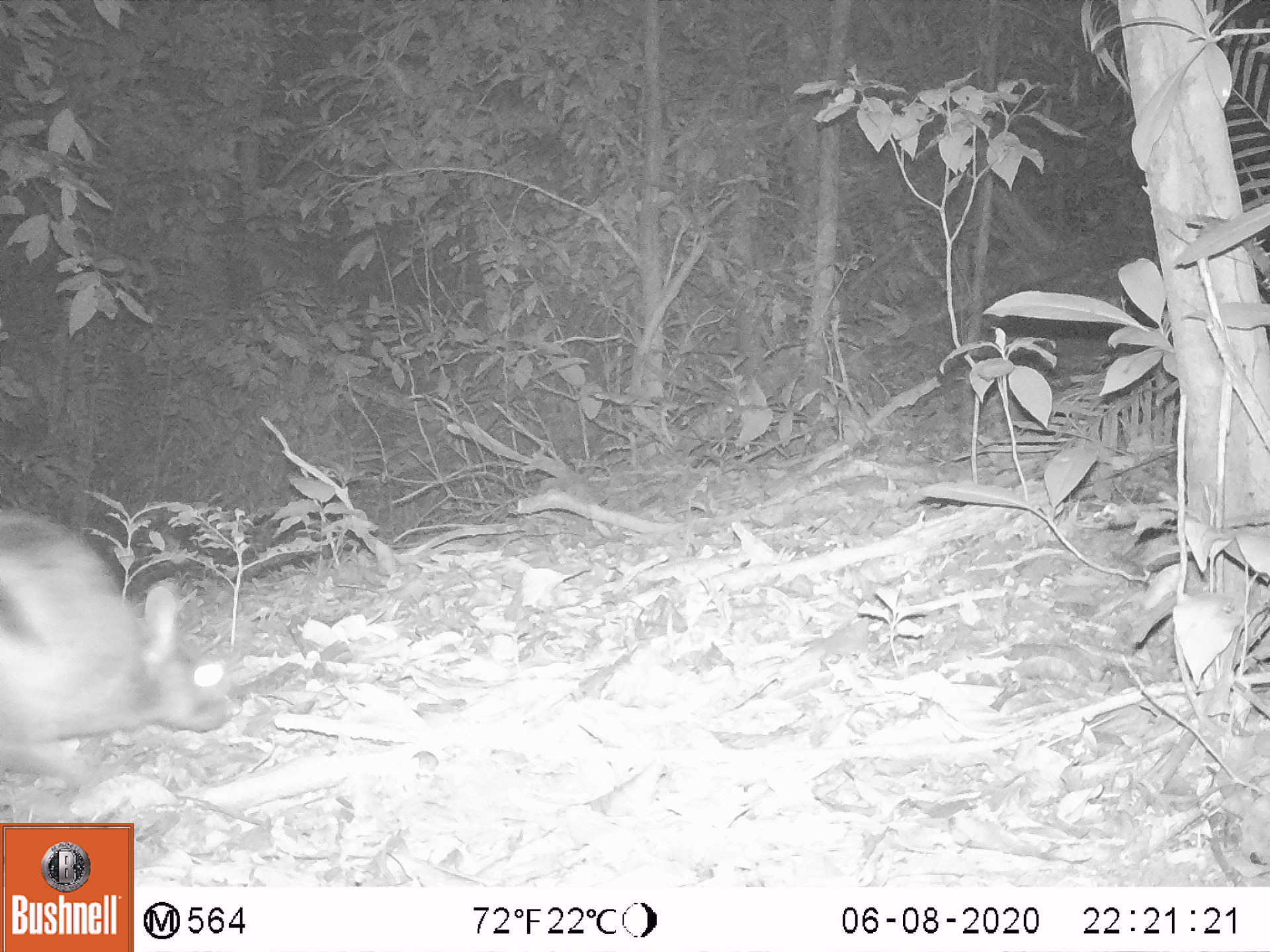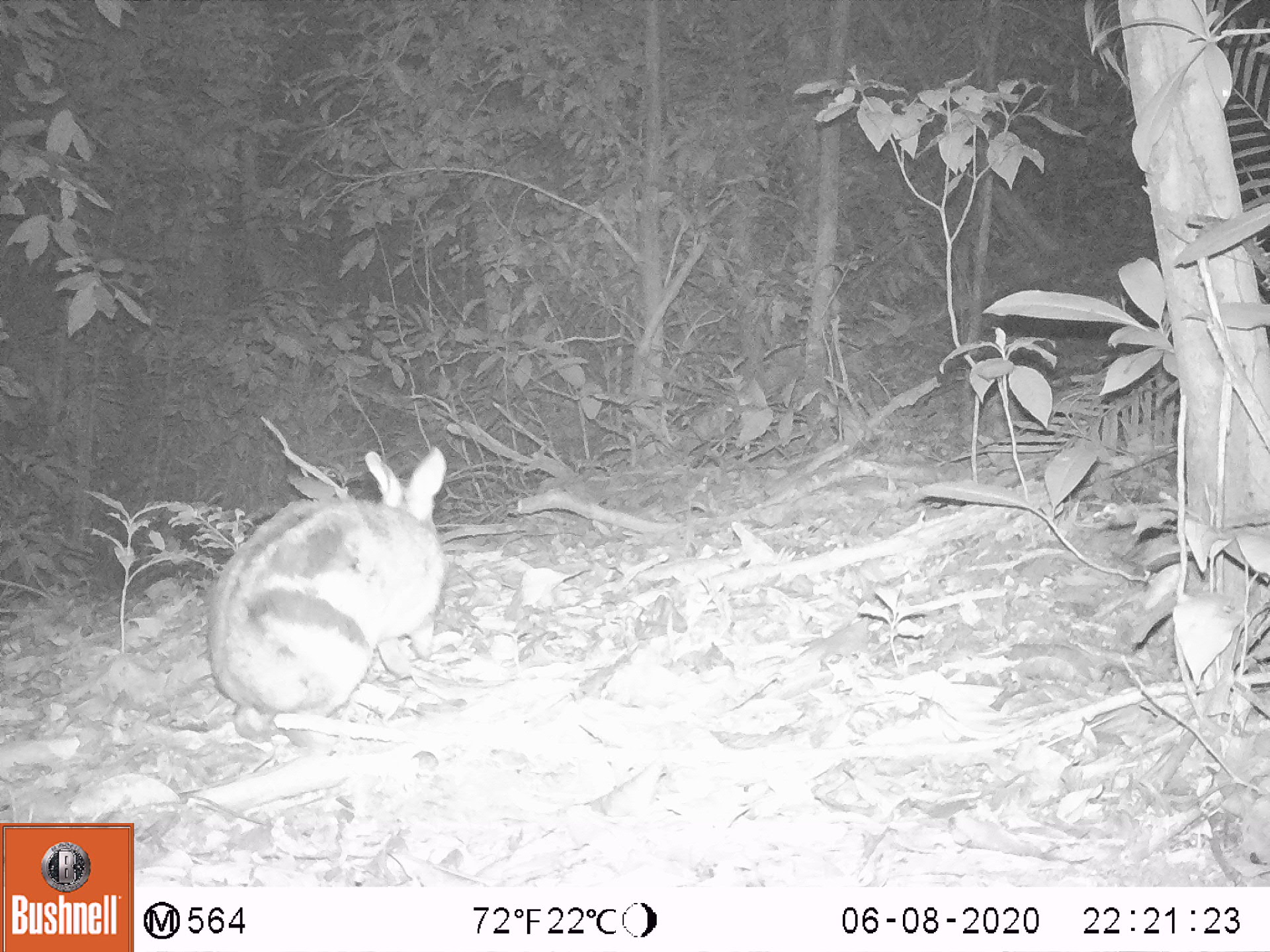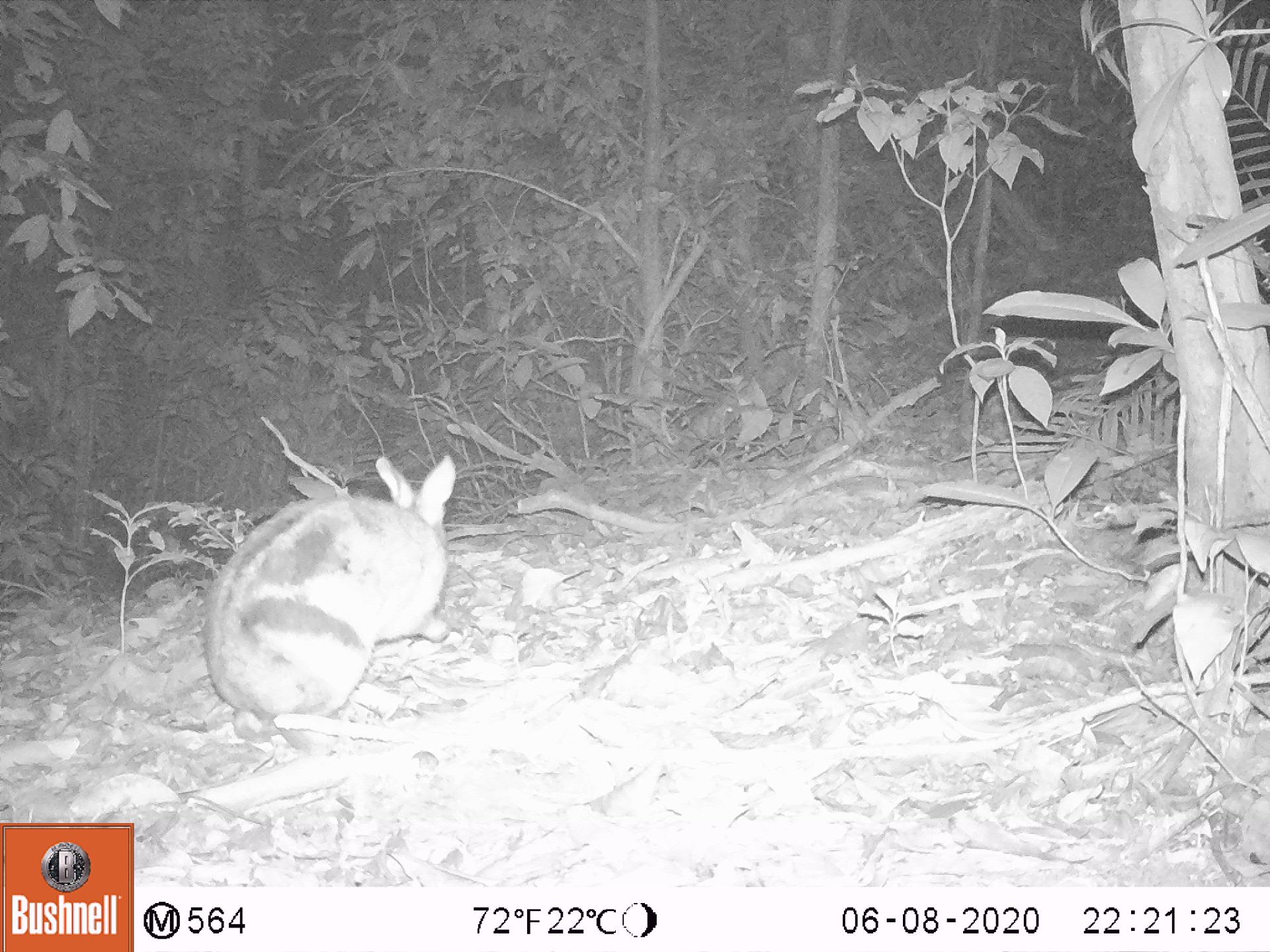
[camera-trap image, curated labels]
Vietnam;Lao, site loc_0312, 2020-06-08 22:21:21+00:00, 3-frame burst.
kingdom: Animalia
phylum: Chordata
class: Mammalia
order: Lagomorpha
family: Leporidae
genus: Nesolagus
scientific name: Nesolagus timminsi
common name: annamite striped rabbit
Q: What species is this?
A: Annamite striped rabbit (Nesolagus timminsi).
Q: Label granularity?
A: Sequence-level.